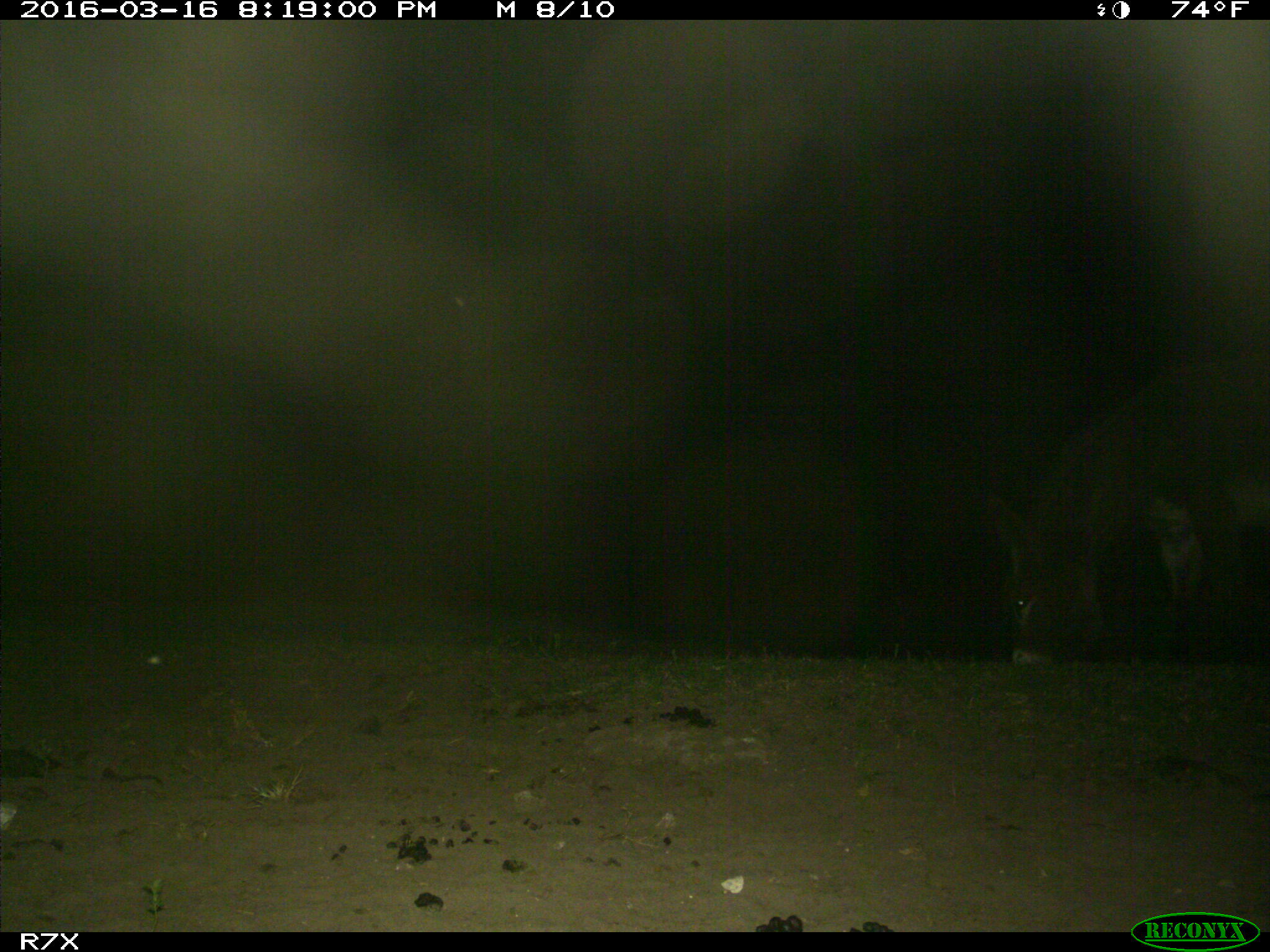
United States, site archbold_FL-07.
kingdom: Animalia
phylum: Chordata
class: Mammalia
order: Perissodactyla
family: Equidae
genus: Equus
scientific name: Equus africanus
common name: african wild ass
Equus africanus (african wild ass).